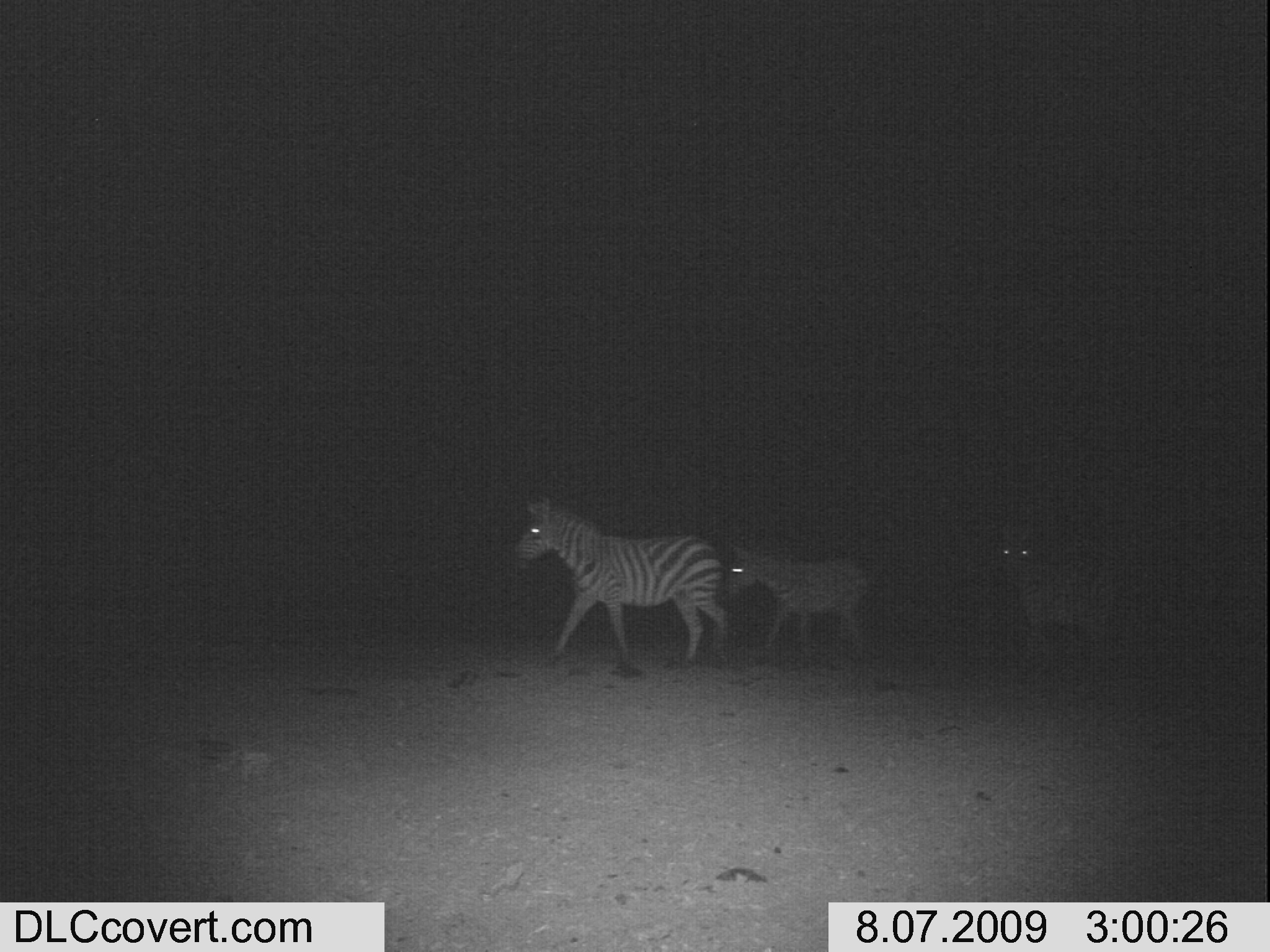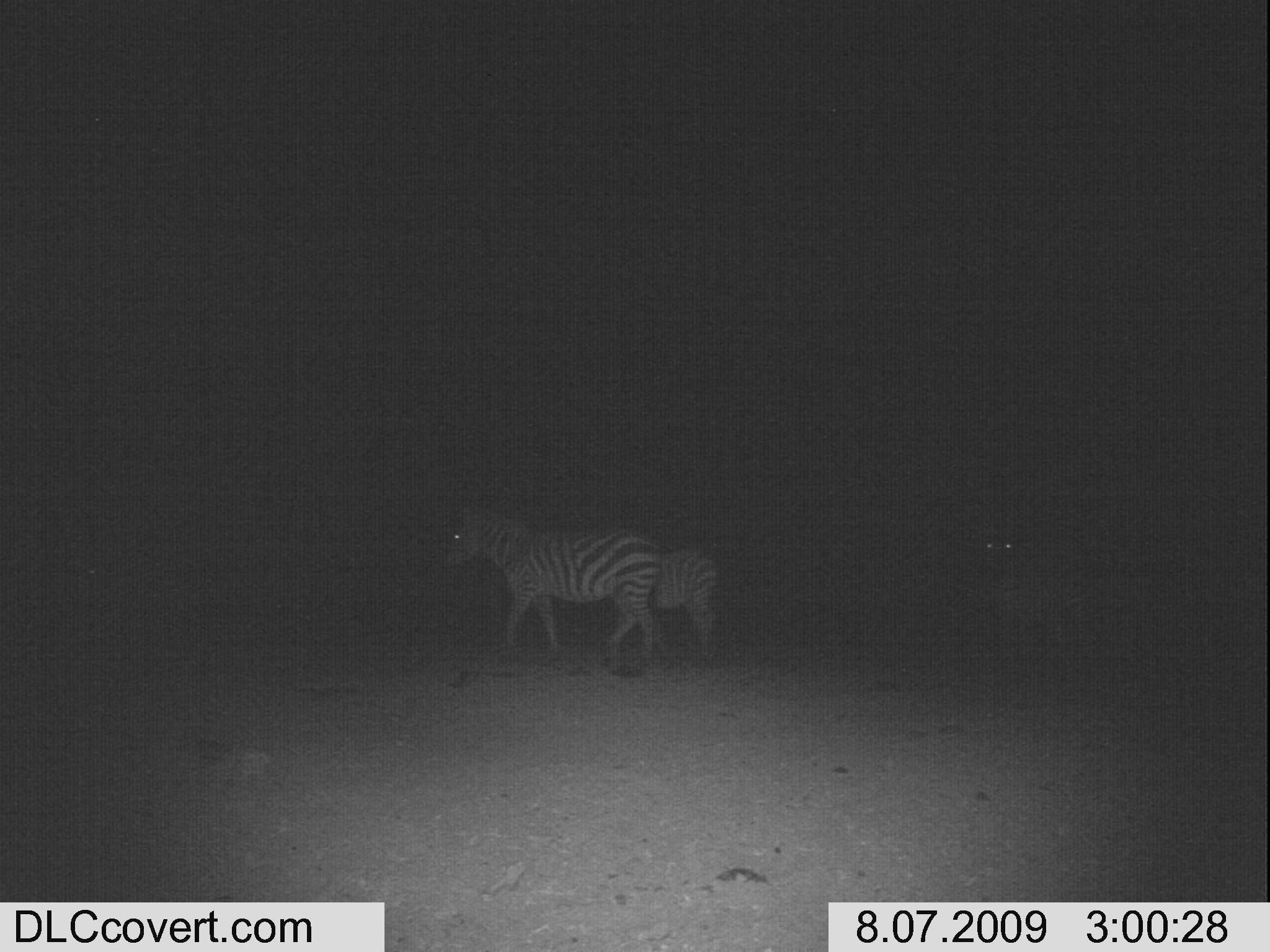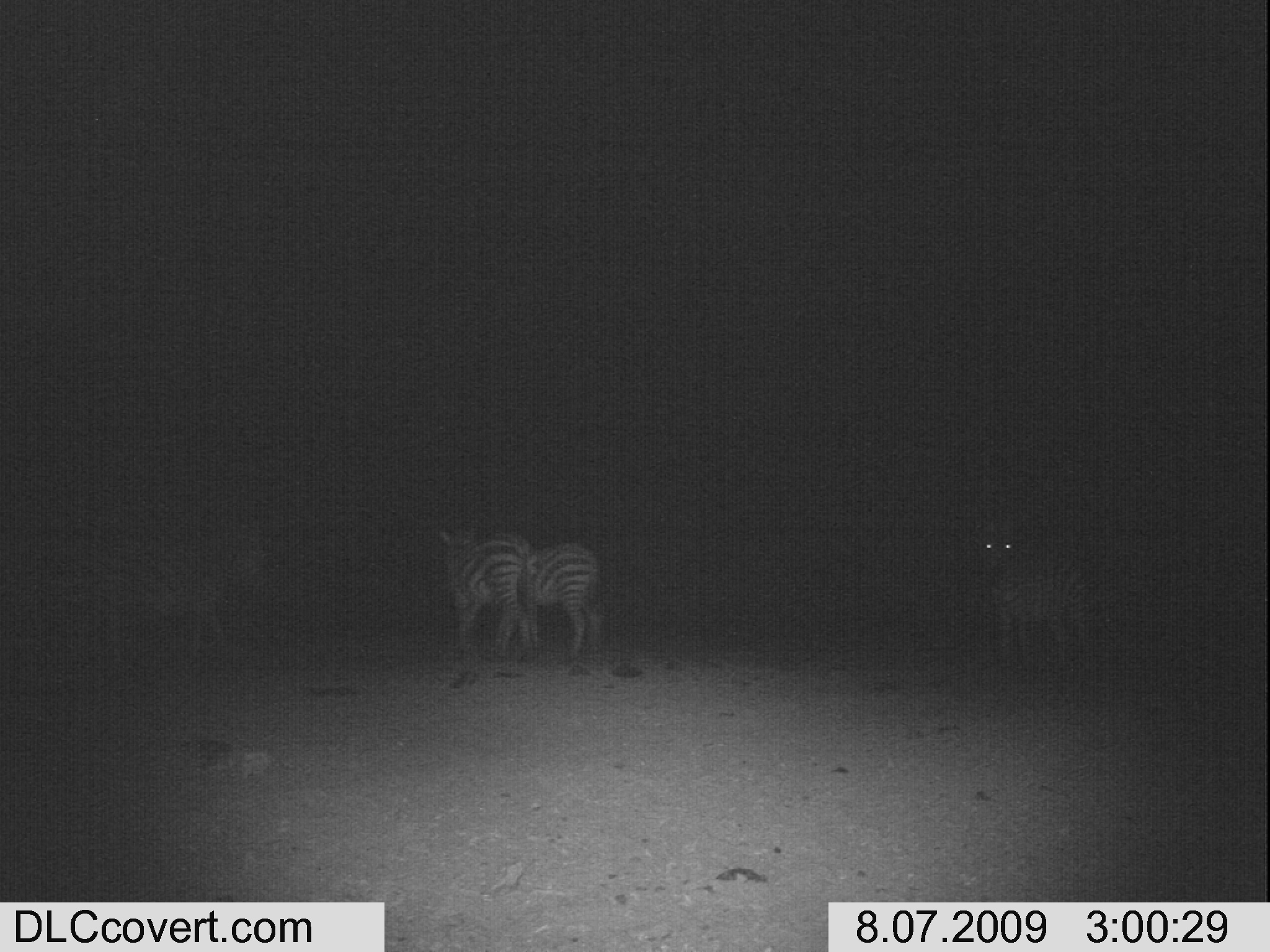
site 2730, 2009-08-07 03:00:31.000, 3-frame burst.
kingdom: Animalia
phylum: Chordata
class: Mammalia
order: Perissodactyla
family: Equidae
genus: Equus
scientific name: Equus quagga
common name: plains zebra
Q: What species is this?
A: Equus quagga (plains zebra).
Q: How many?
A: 3.